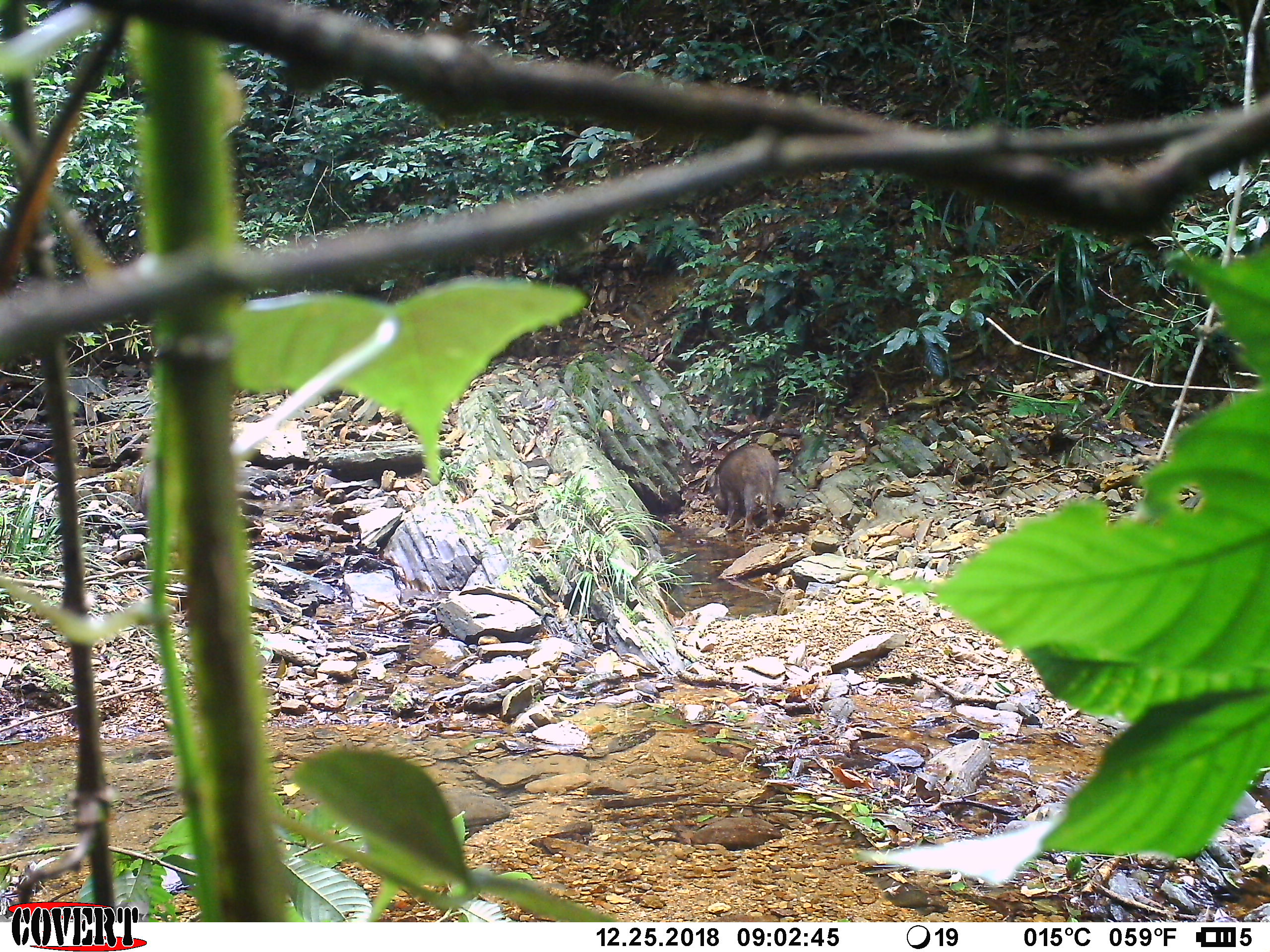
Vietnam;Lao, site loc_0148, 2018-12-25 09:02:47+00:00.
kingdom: Animalia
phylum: Chordata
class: Mammalia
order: Artiodactyla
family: Suidae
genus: Sus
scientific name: Sus scrofa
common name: eurasian wild pig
Eurasian wild pig (Sus scrofa). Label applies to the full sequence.